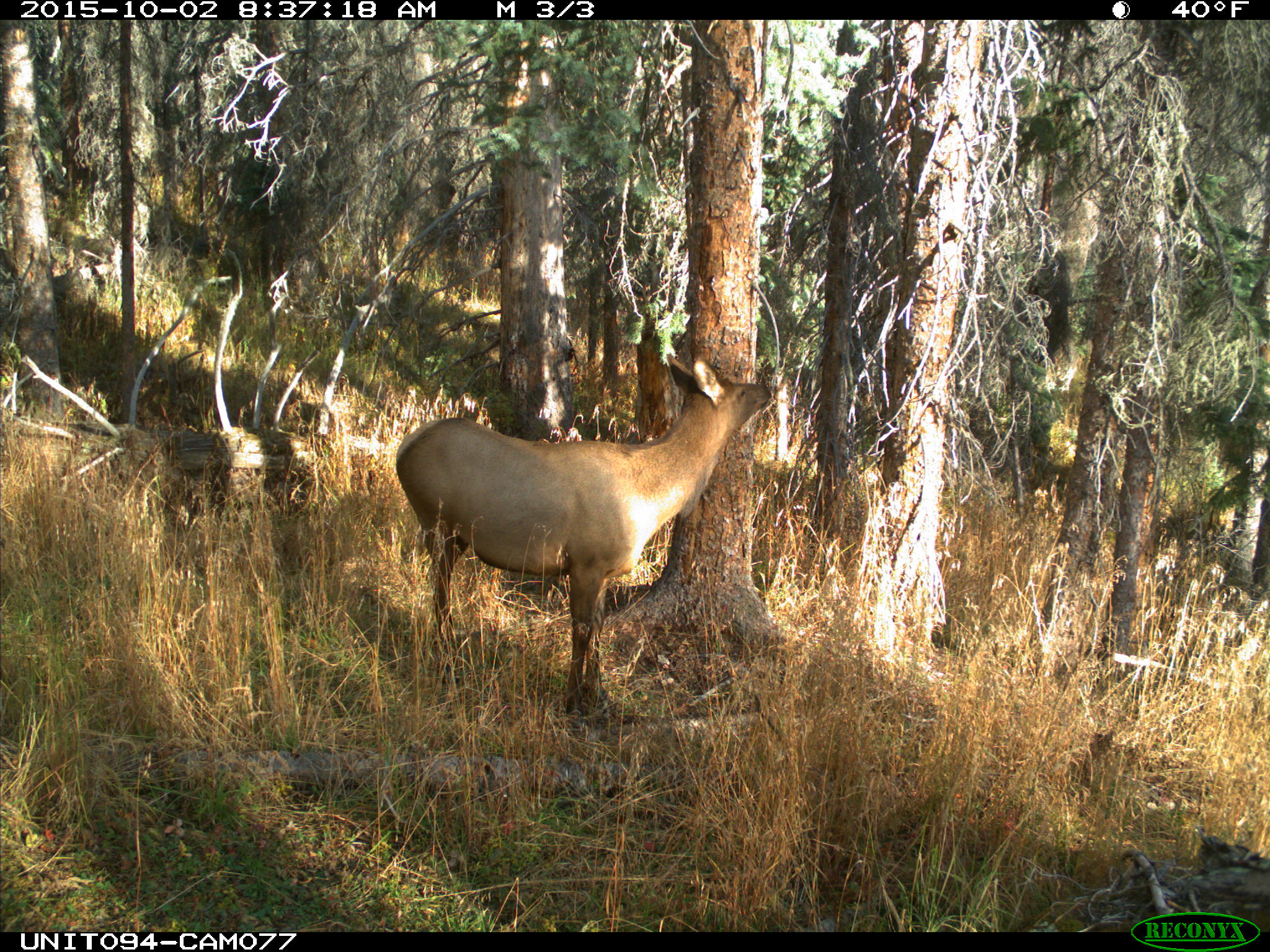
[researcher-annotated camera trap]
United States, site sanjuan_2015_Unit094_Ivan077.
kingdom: Animalia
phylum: Chordata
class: Mammalia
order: Artiodactyla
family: Cervidae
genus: Cervus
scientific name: Cervus elaphus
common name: red deer